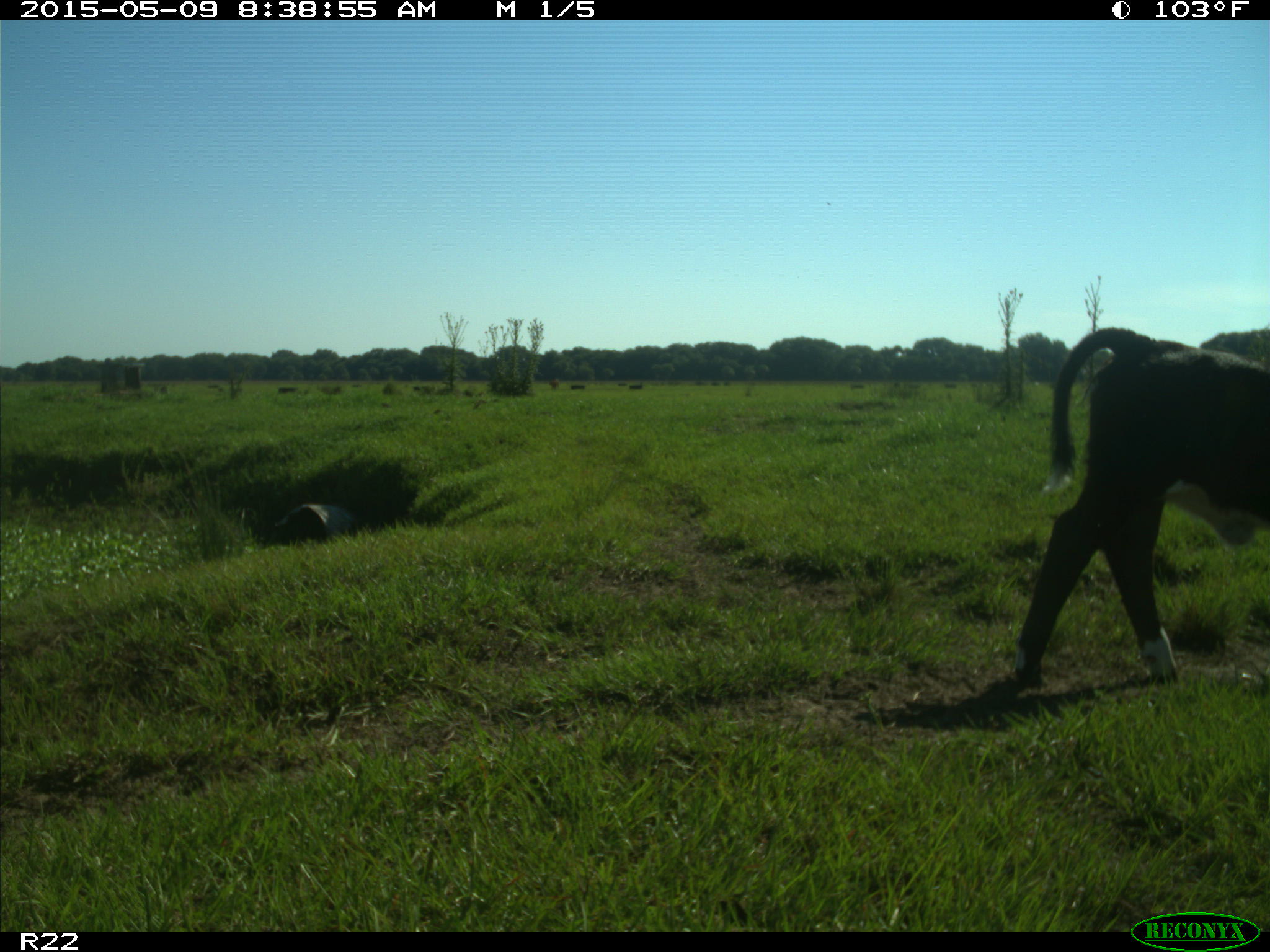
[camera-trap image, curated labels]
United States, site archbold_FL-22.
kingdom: Animalia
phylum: Chordata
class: Mammalia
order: Artiodactyla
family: Bovidae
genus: Bos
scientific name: Bos taurus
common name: domestic cow